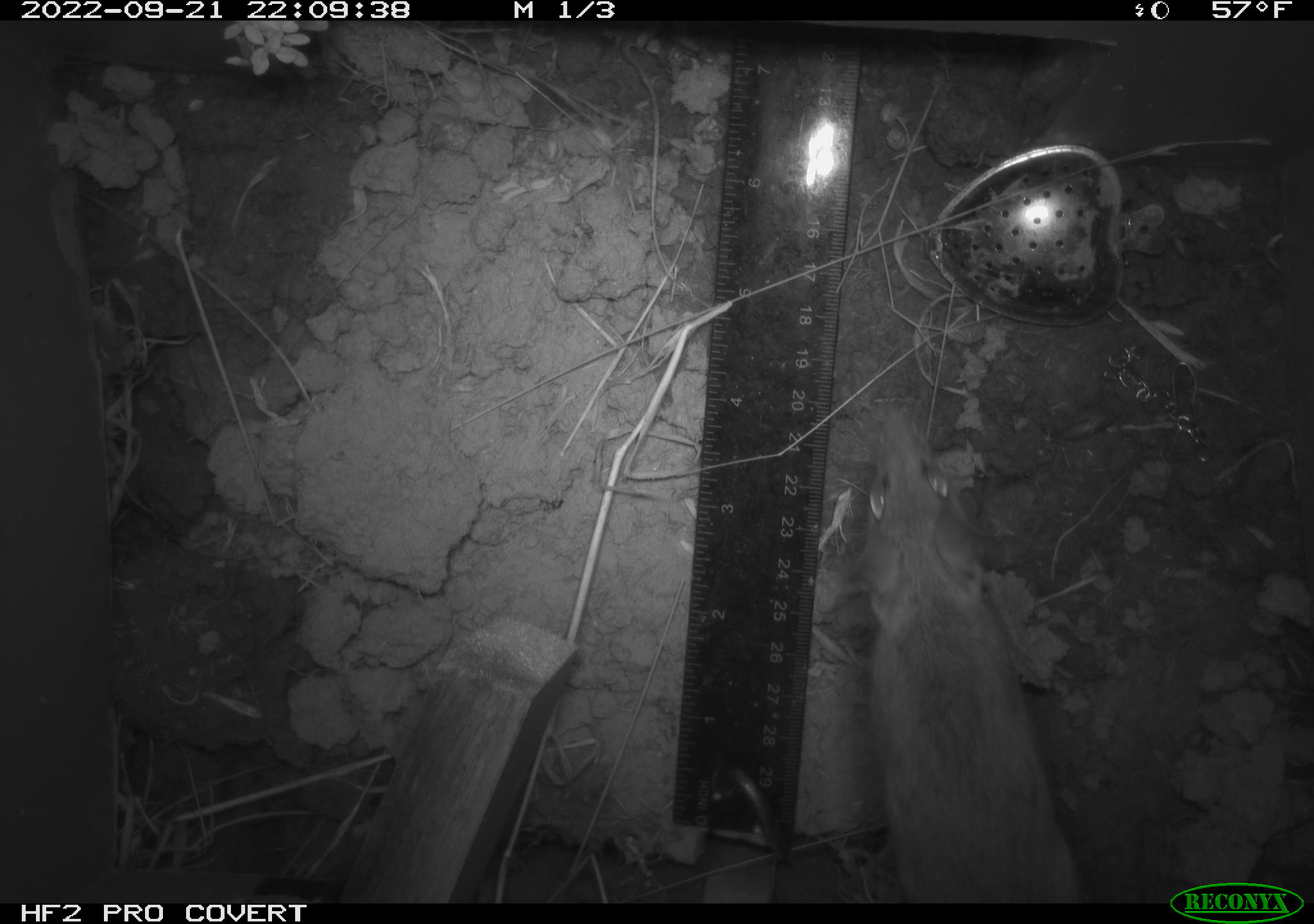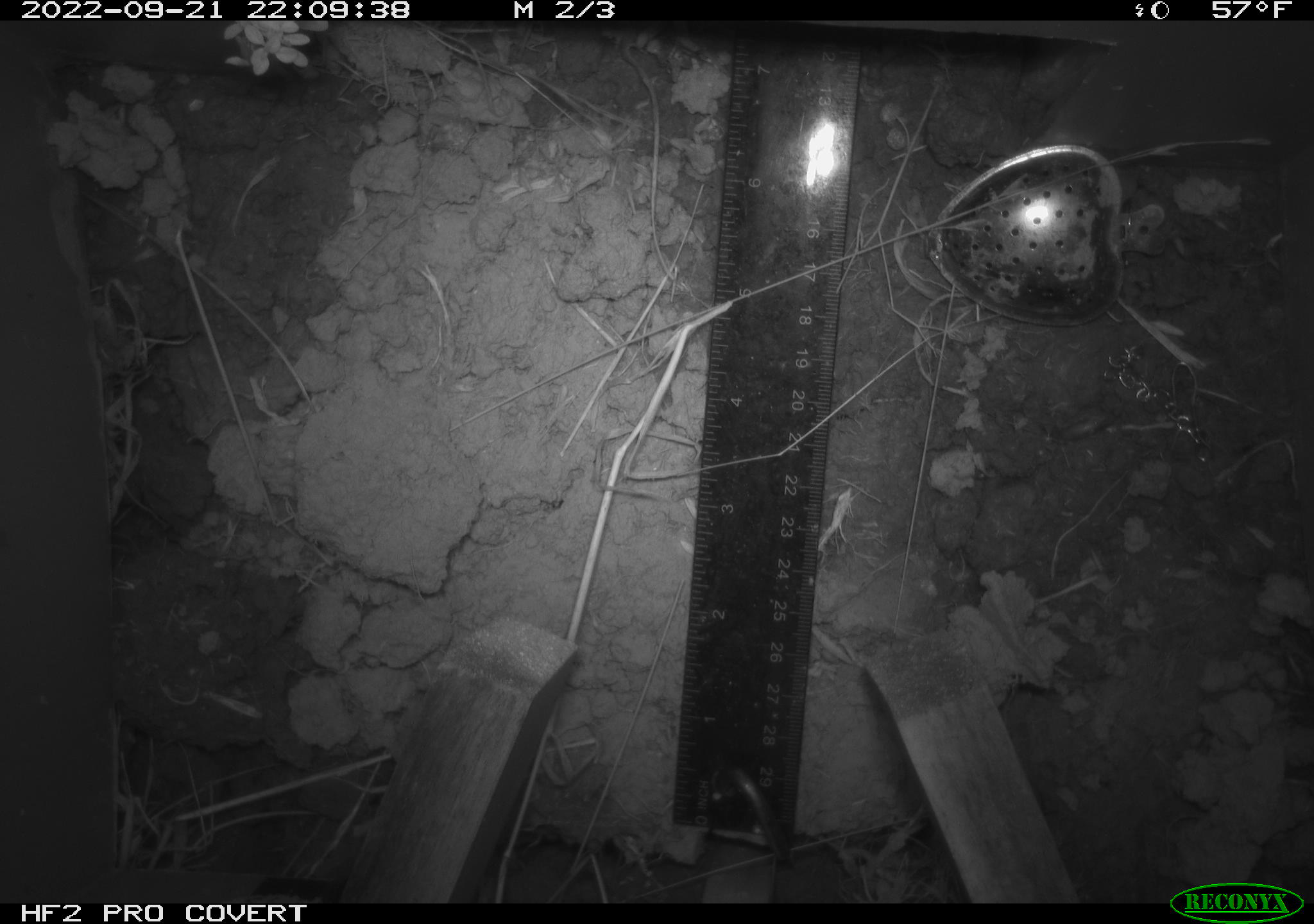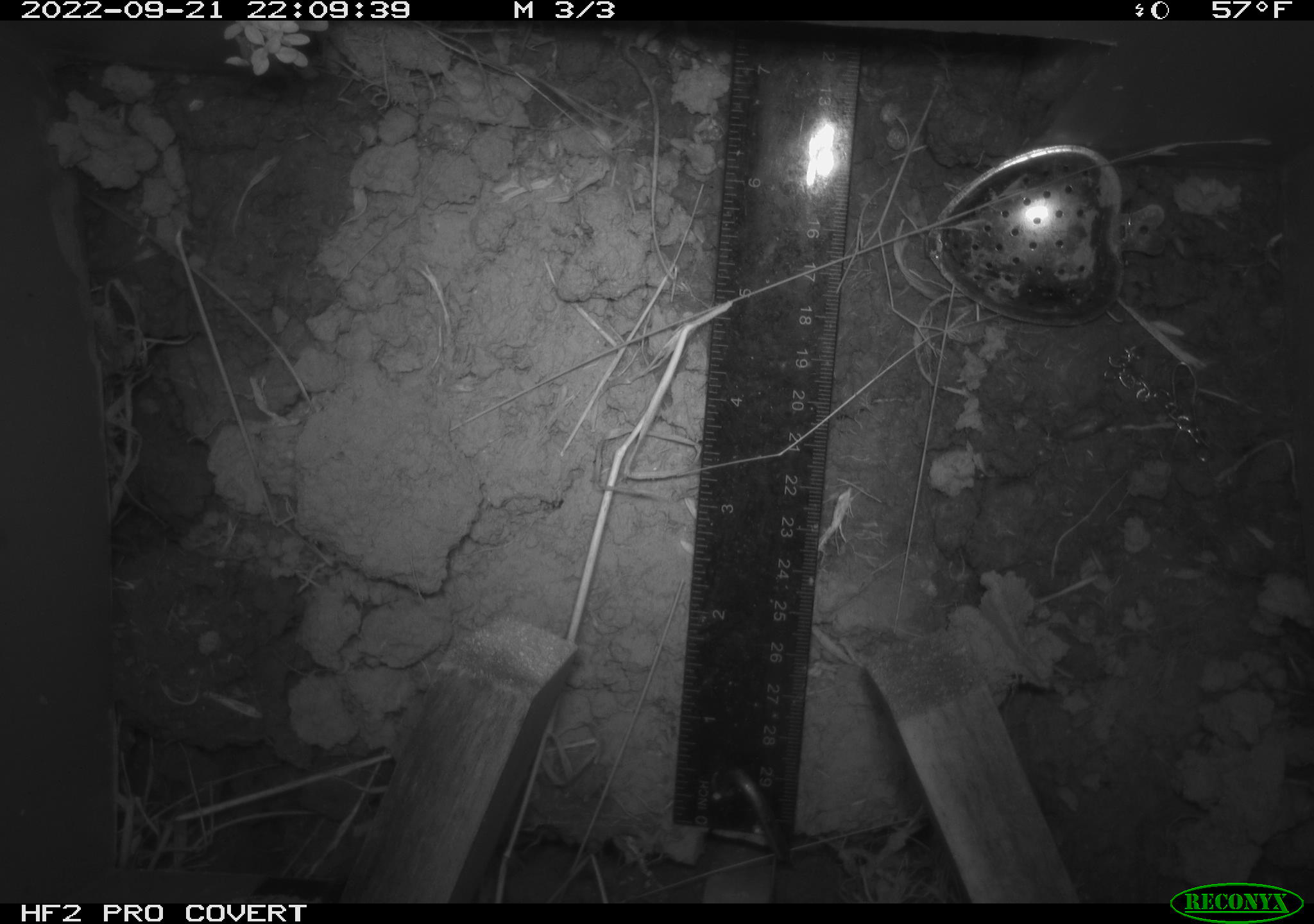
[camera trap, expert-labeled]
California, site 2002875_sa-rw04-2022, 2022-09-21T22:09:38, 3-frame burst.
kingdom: Animalia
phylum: Chordata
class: Mammalia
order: Rodentia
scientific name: Rodentia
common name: mouse species